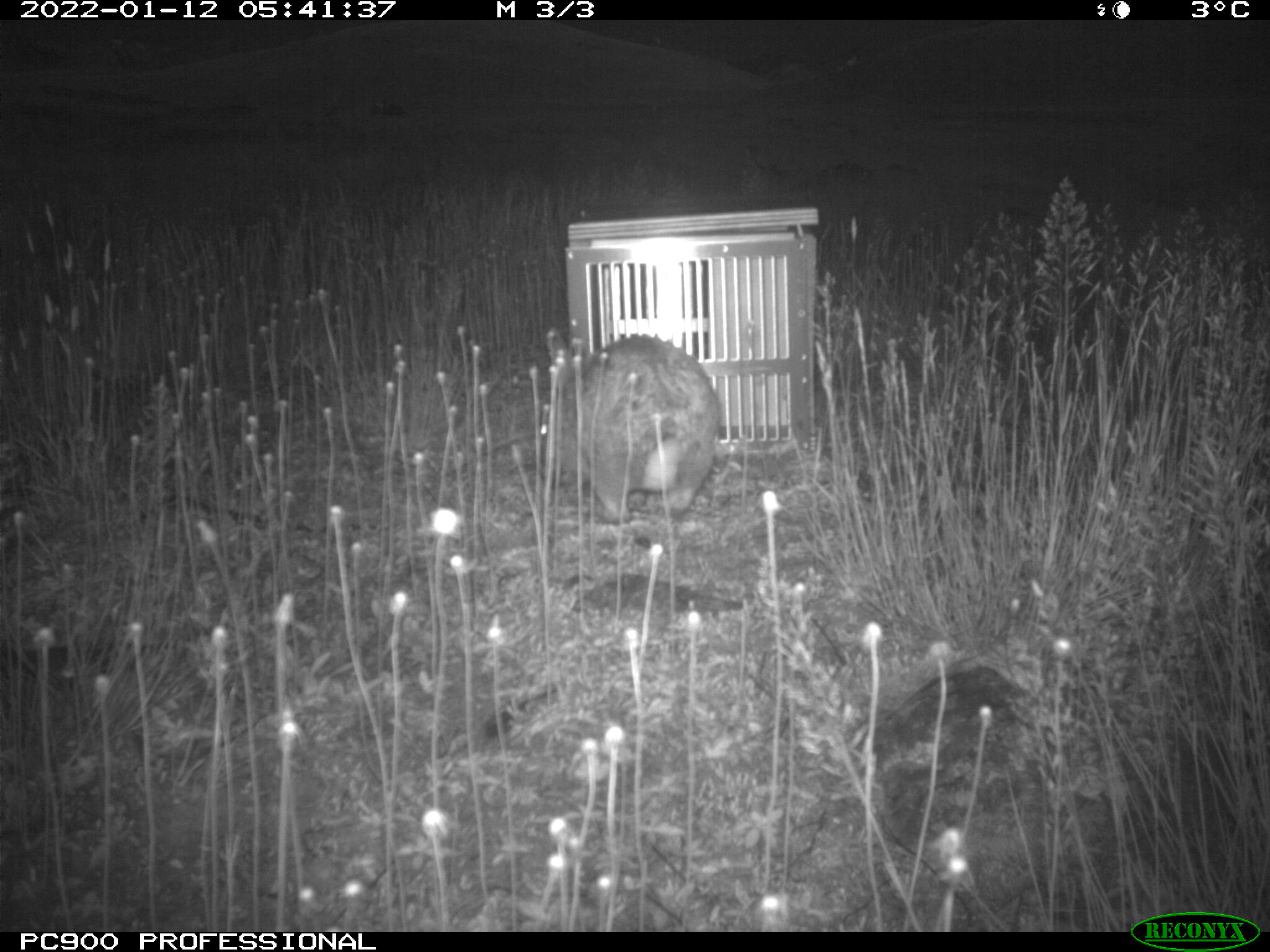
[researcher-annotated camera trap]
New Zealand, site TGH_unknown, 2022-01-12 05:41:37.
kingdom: Animalia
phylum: Chordata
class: Mammalia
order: Lagomorpha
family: Leporidae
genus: Oryctolagus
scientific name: Oryctolagus cuniculus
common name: european rabbit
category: rabbit